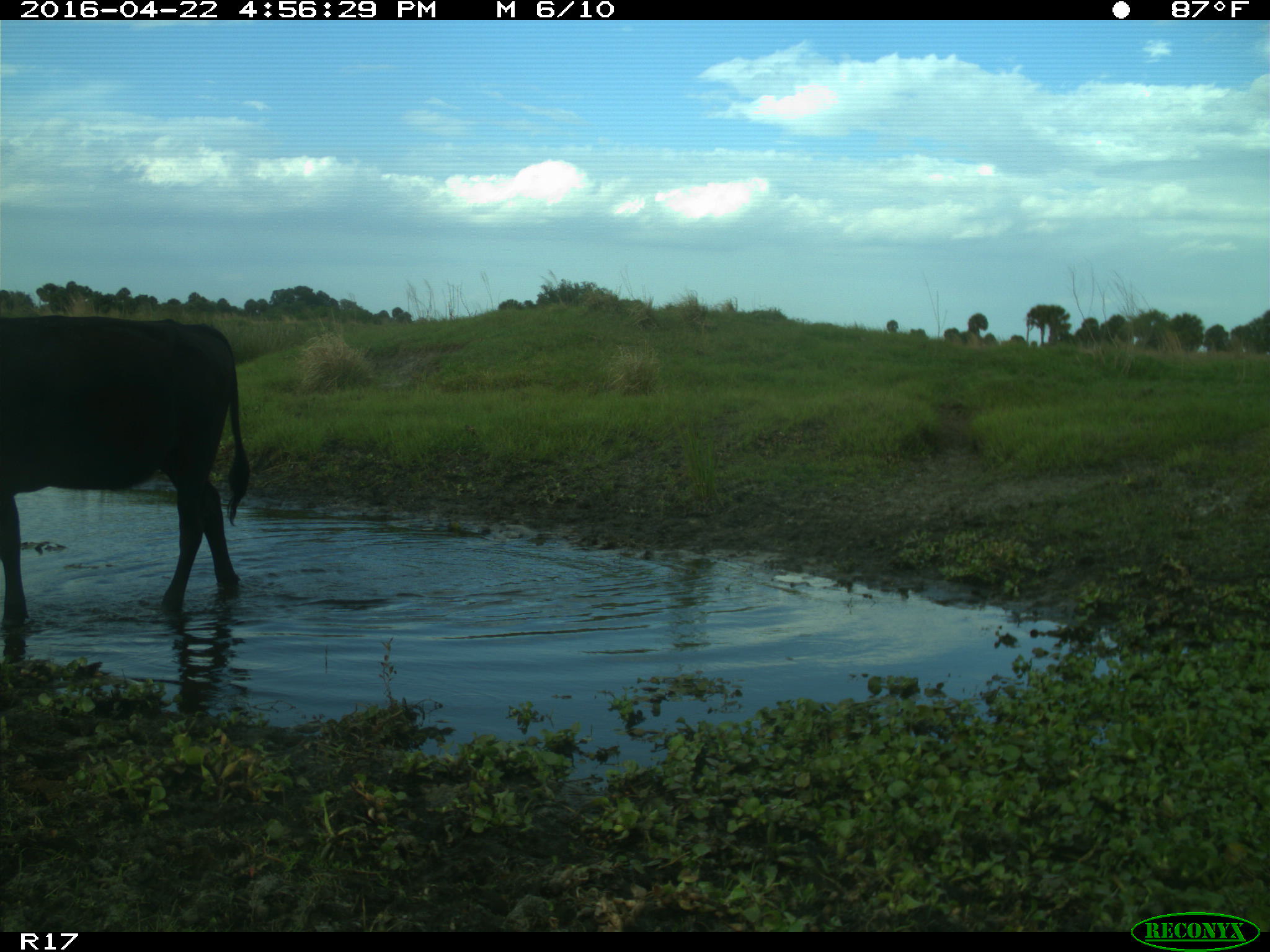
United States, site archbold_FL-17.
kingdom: Animalia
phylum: Chordata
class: Mammalia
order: Artiodactyla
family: Bovidae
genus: Bos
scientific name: Bos taurus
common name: domestic cow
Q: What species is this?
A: Bos taurus (domestic cow).